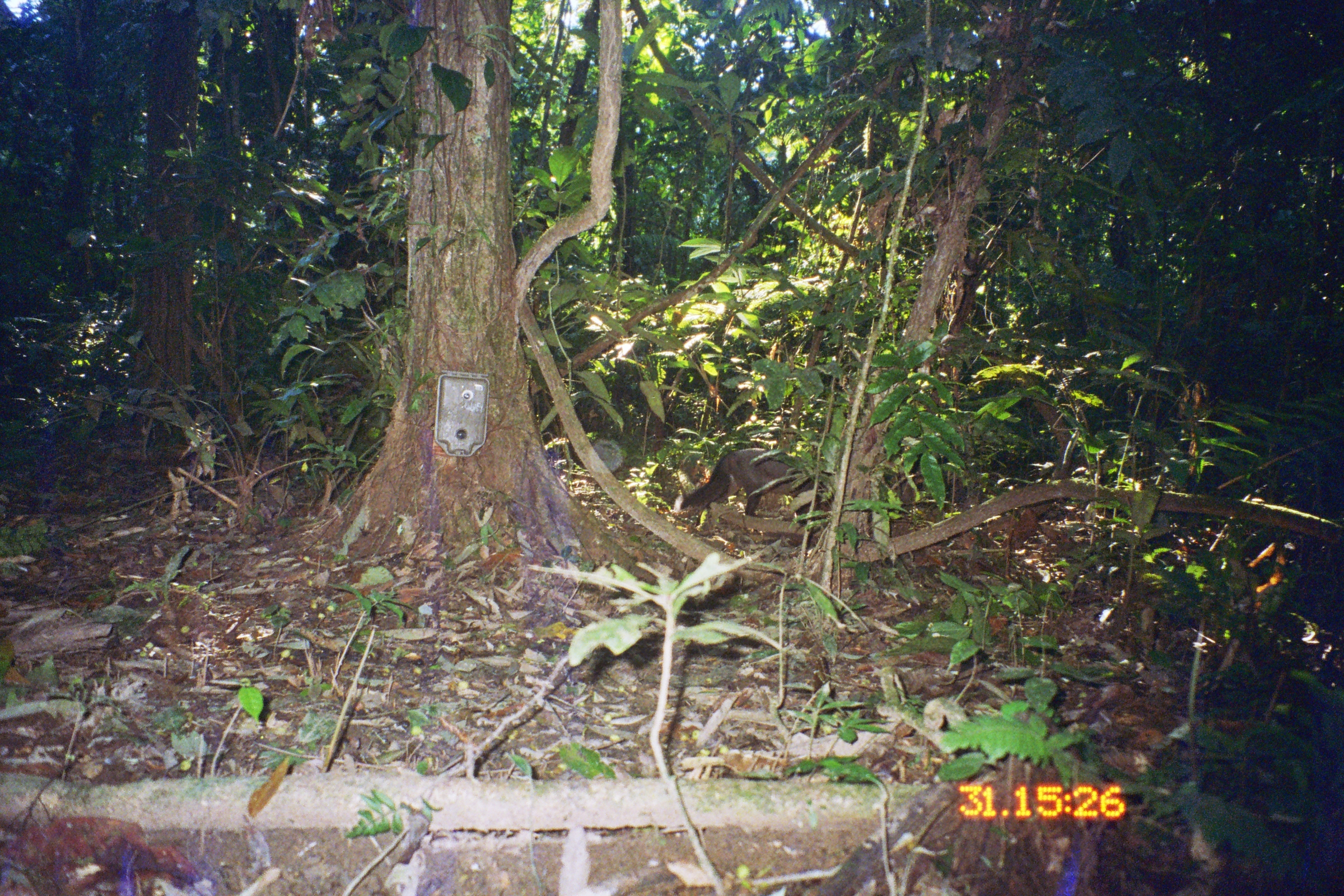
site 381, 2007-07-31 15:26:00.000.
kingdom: Animalia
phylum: Chordata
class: Mammalia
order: Carnivora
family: Canidae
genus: Atelocynus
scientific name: Atelocynus microtis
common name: short-eared dog